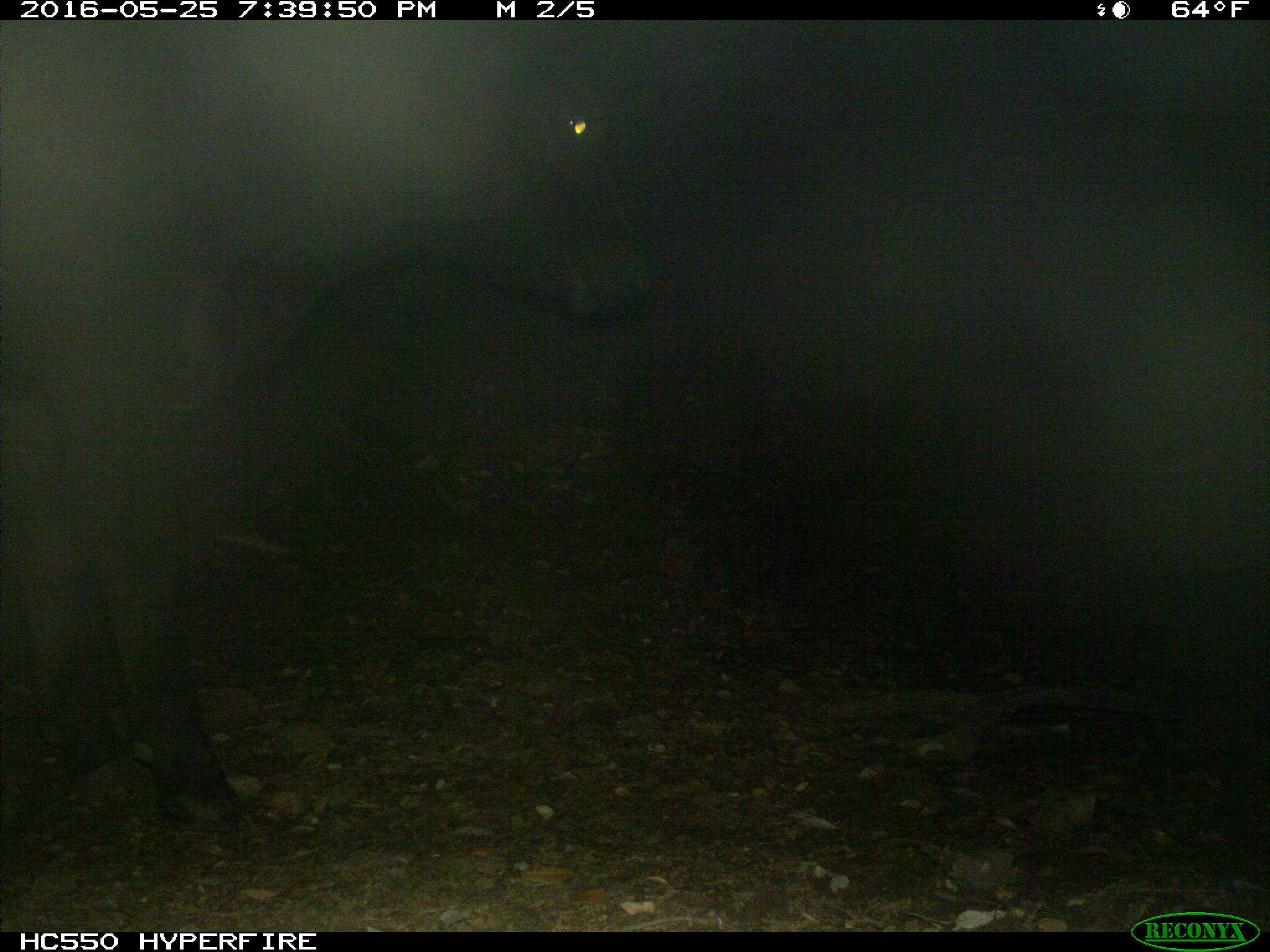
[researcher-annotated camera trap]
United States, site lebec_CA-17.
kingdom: Animalia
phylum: Chordata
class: Mammalia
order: Artiodactyla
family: Bovidae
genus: Bos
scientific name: Bos taurus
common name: domestic cow